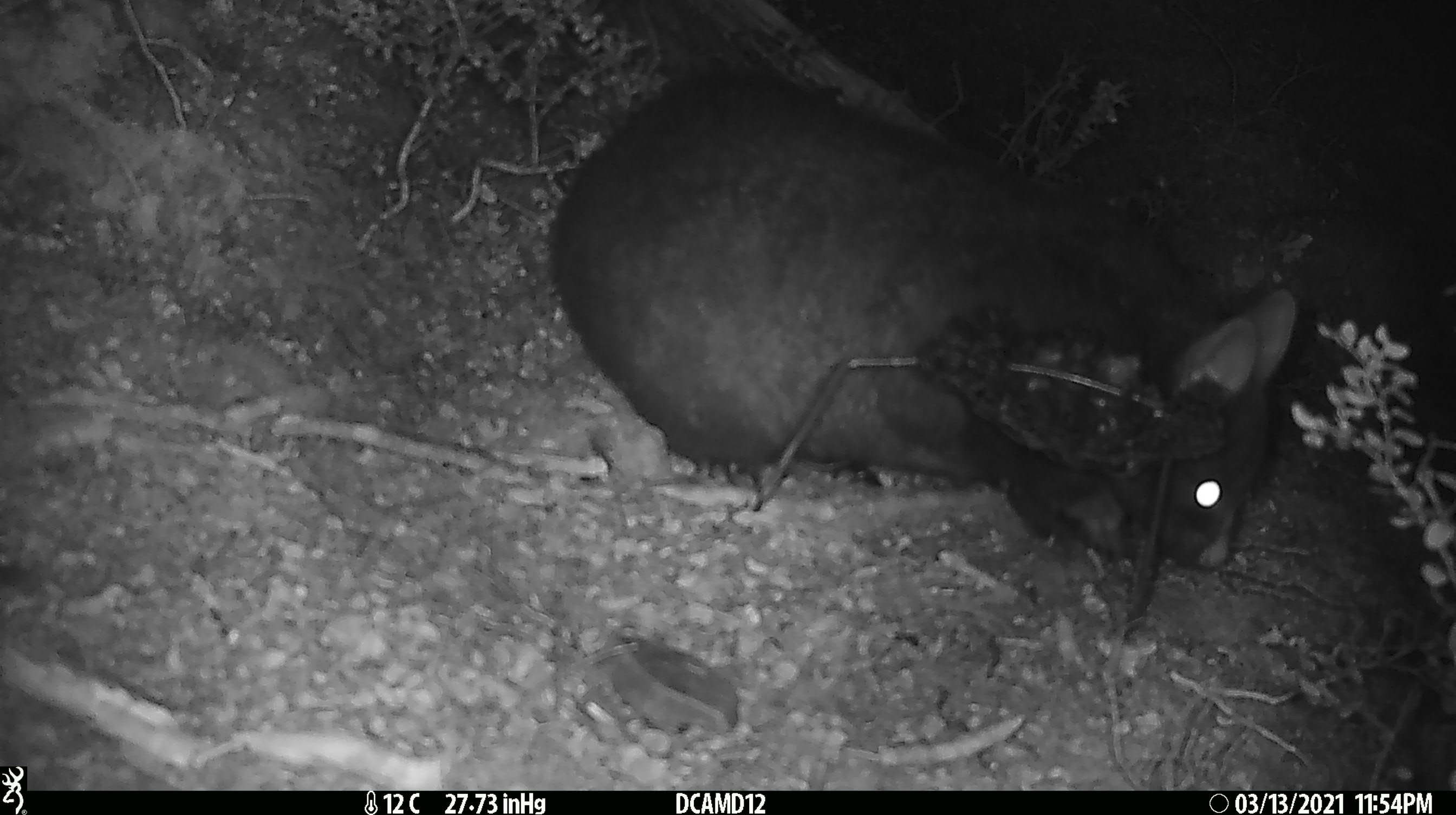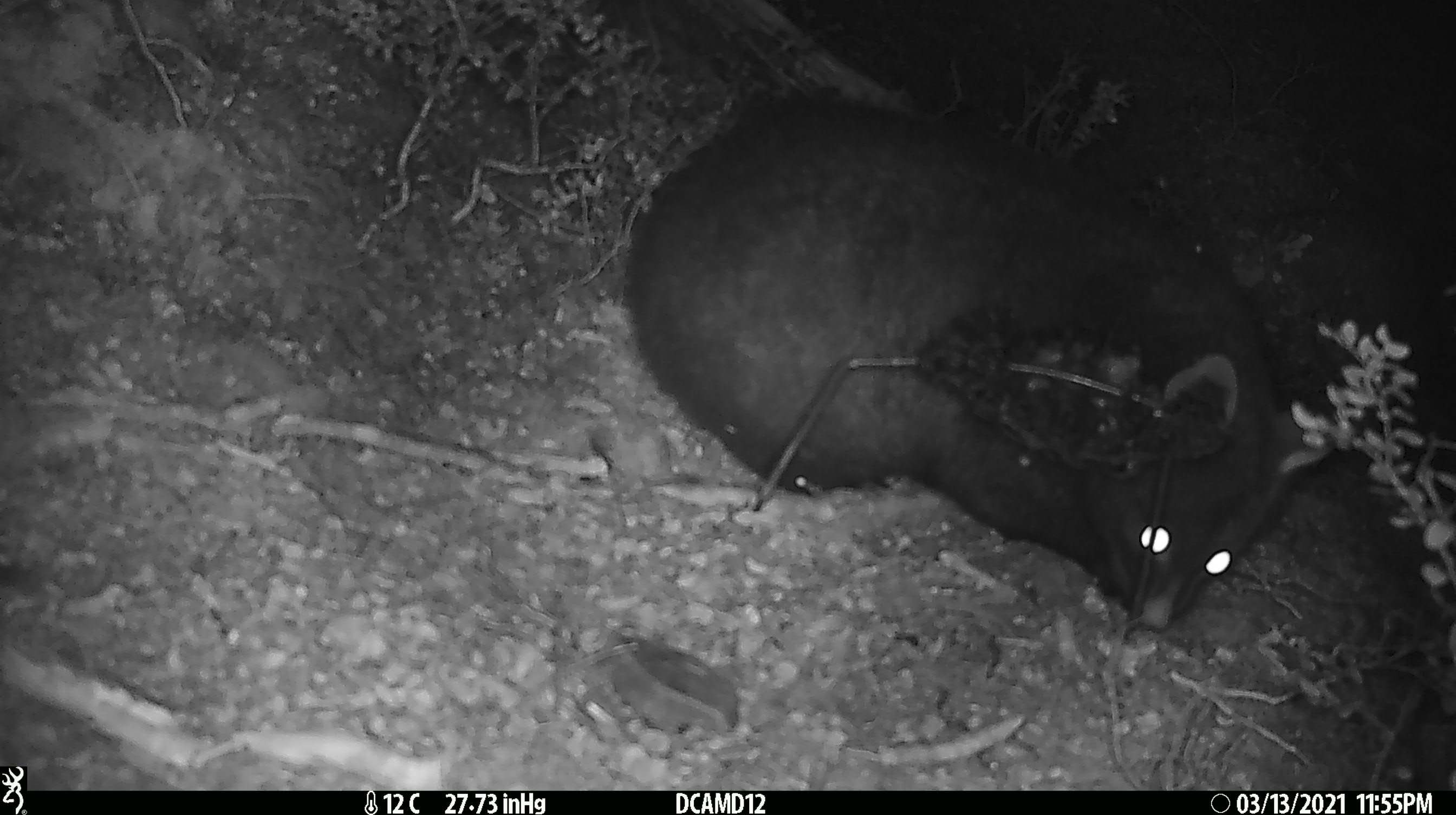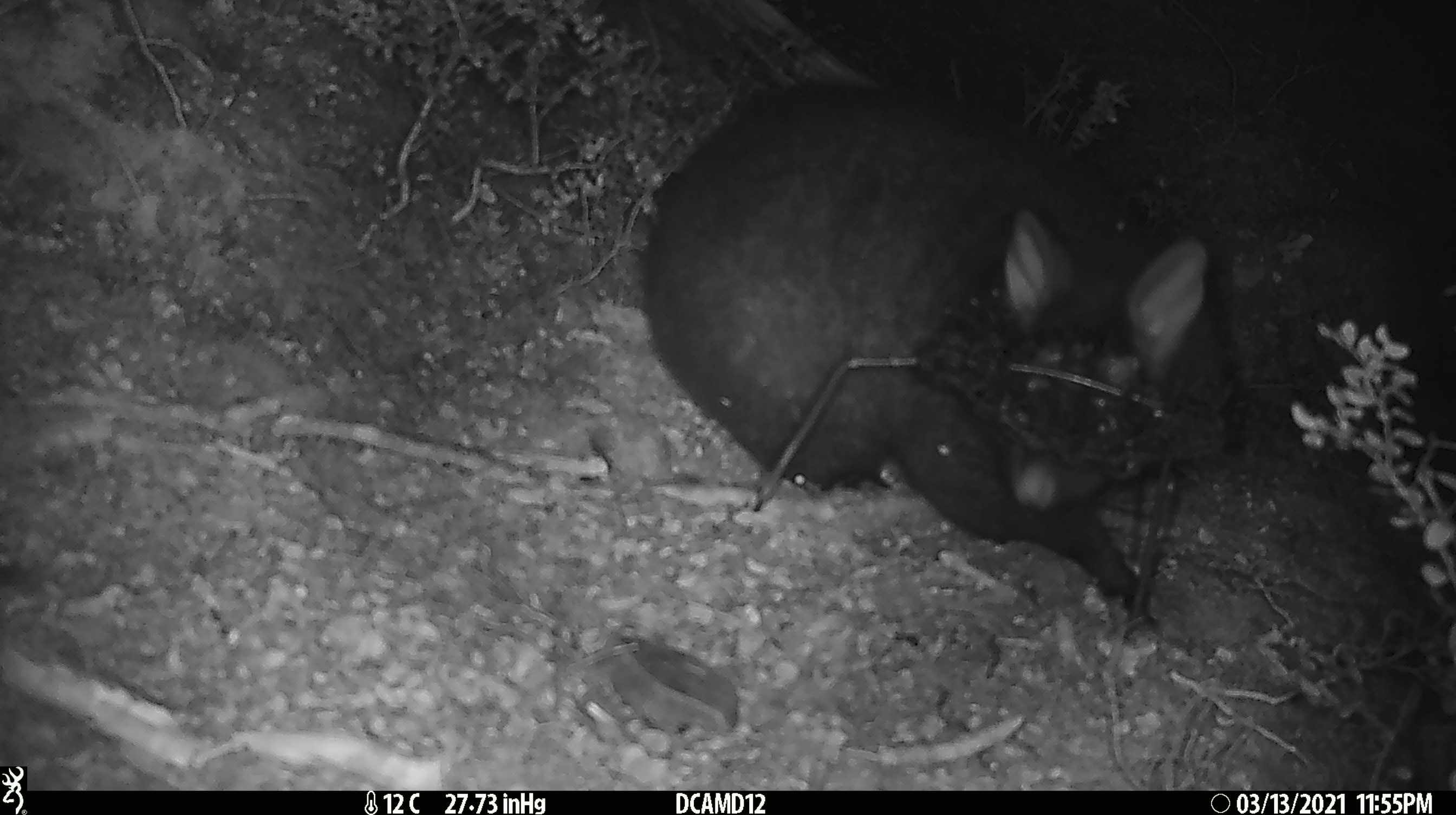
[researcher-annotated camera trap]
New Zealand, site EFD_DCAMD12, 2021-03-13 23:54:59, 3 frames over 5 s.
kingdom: Animalia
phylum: Chordata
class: Mammalia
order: Diprotodontia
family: Phalangeridae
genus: Trichosurus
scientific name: Trichosurus vulpecula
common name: common brushtail possum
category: possum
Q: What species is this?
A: Possum (common brushtail possum) (Trichosurus vulpecula).